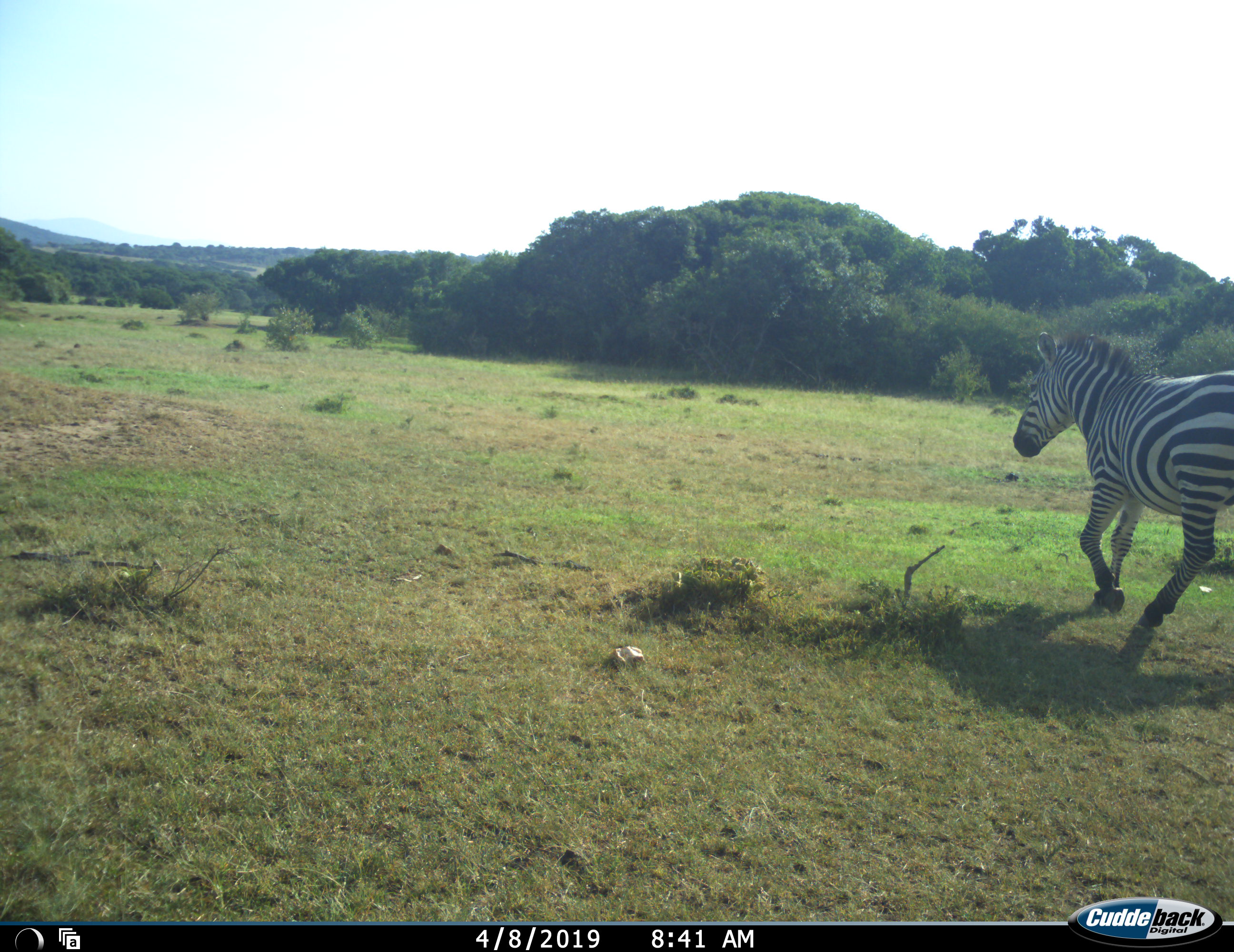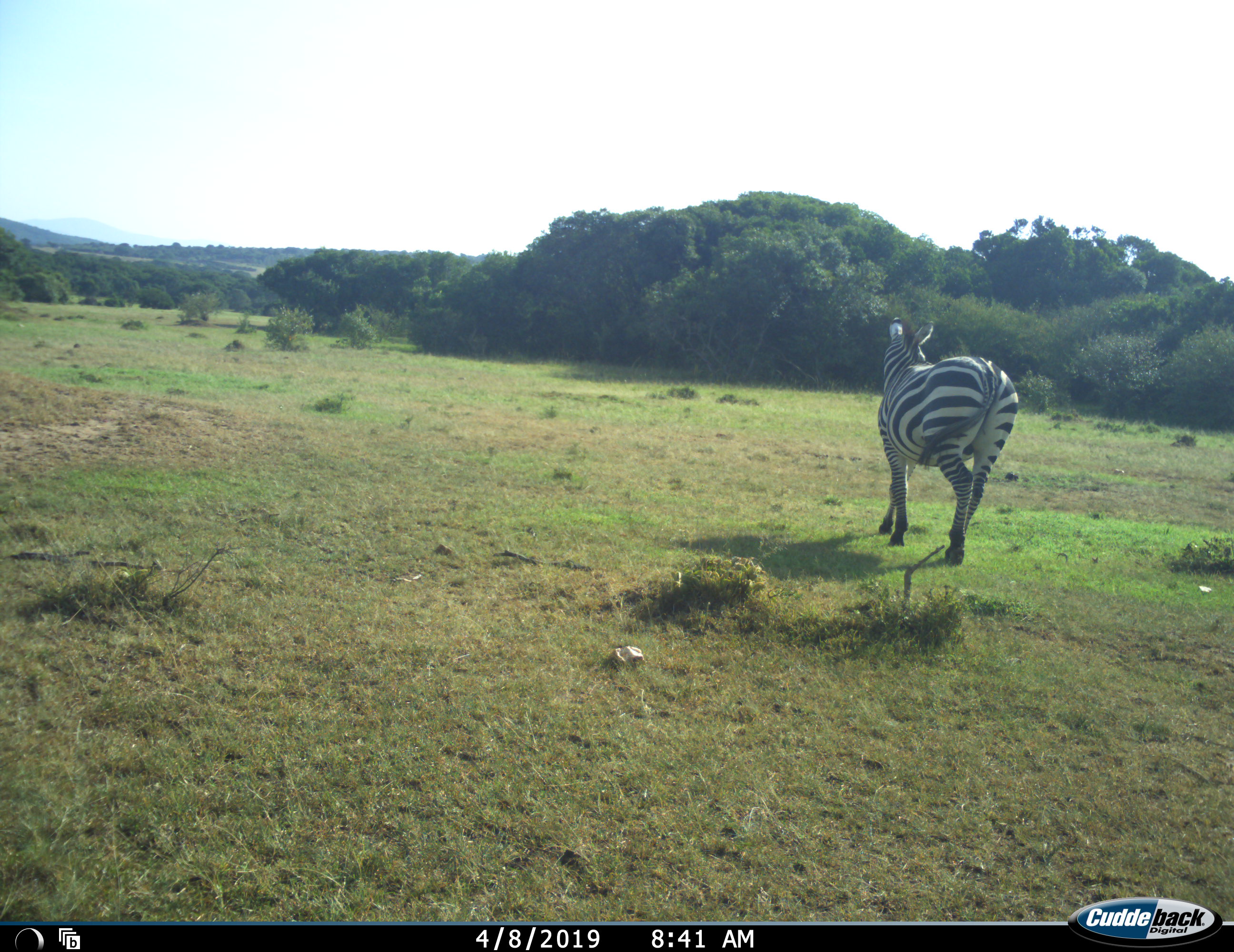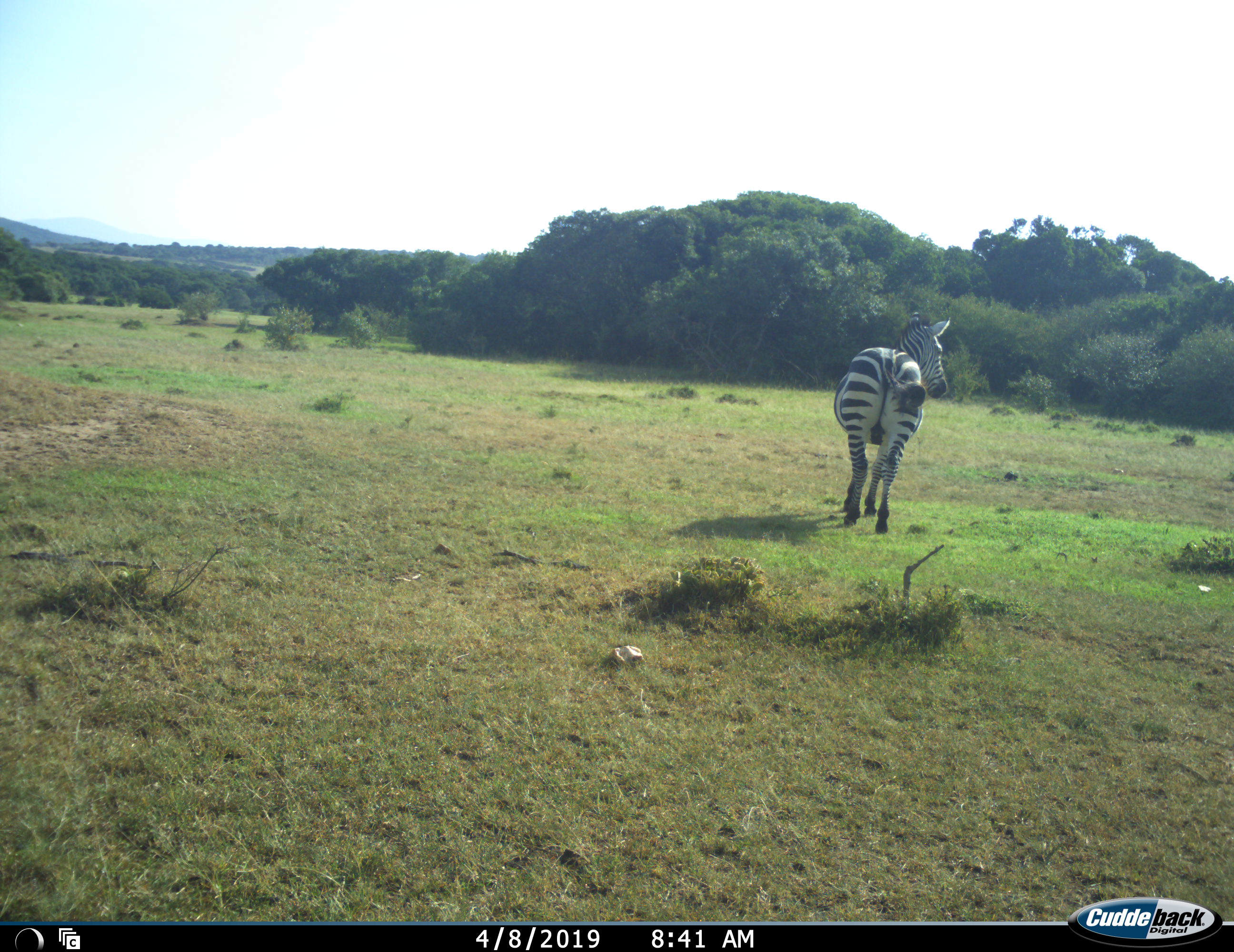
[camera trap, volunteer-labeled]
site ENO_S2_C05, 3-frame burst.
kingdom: Animalia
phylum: Chordata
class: Mammalia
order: Perissodactyla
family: Equidae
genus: Equus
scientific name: Equus quagga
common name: plains zebra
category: zebraplains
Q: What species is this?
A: Zebraplains (plains zebra) (Equus quagga).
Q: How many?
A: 1.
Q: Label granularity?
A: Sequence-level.